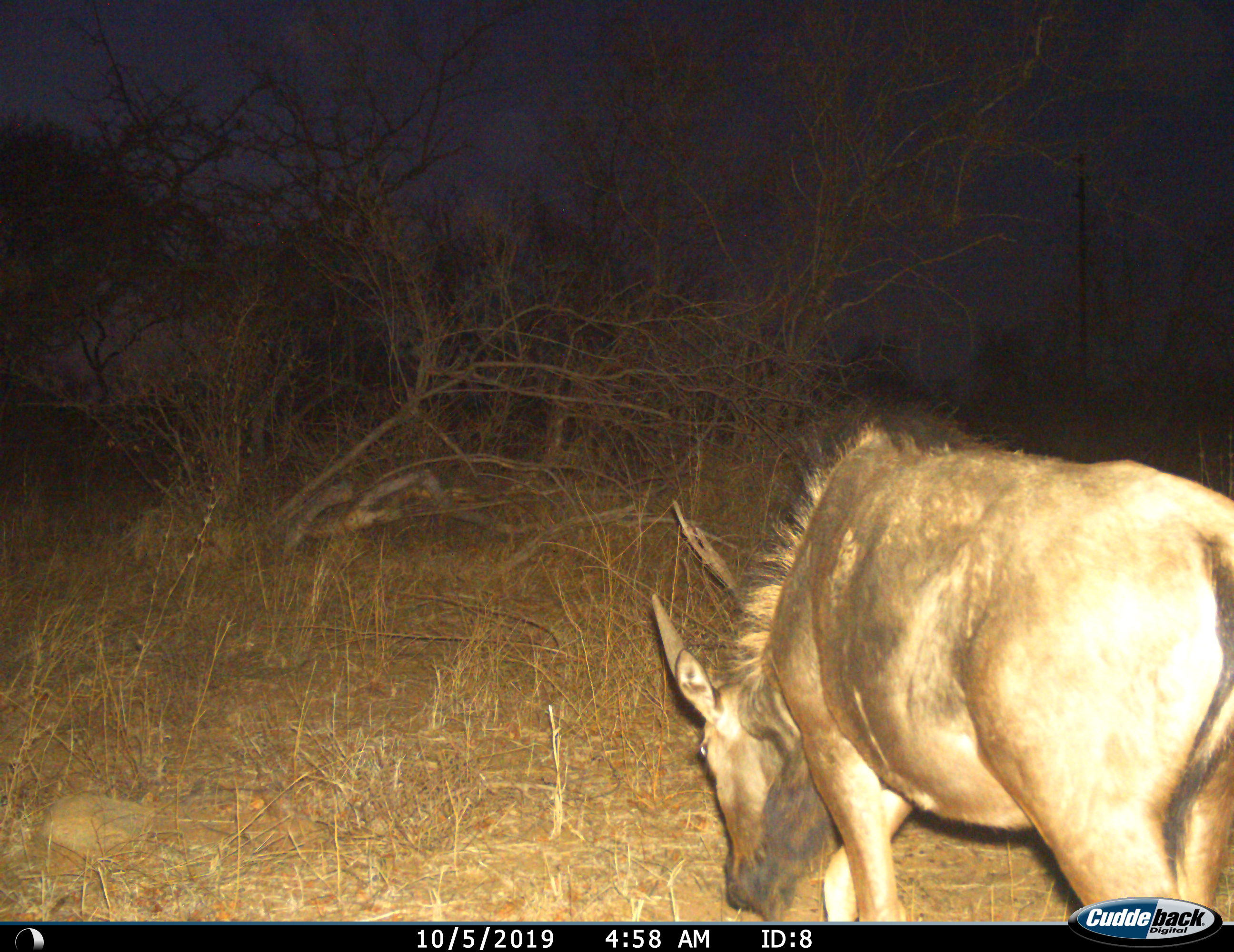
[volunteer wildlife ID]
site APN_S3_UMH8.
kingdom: Animalia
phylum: Chordata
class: Mammalia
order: Artiodactyla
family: Bovidae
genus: Connochaetes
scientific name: Connochaetes taurinus taurinus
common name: blue wildebeest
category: wildebeestblue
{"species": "wildebeestblue (blue wildebeest) (Connochaetes taurinus taurinus)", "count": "1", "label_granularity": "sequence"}